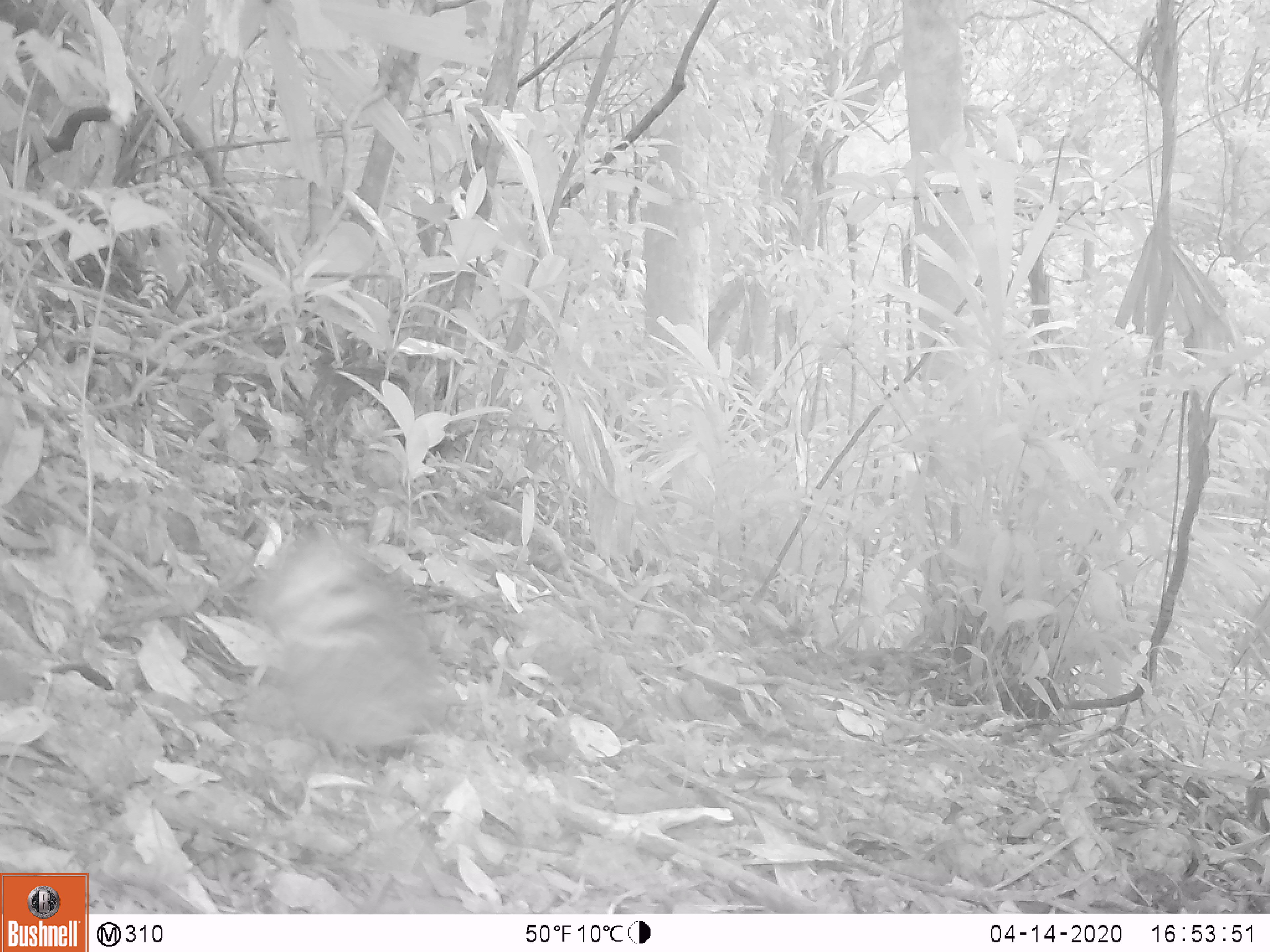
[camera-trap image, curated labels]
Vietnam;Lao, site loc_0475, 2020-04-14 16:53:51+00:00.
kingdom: Animalia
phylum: Chordata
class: Aves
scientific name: Aves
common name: bird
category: unidentified bird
Unidentified bird (bird) (Aves). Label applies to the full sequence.